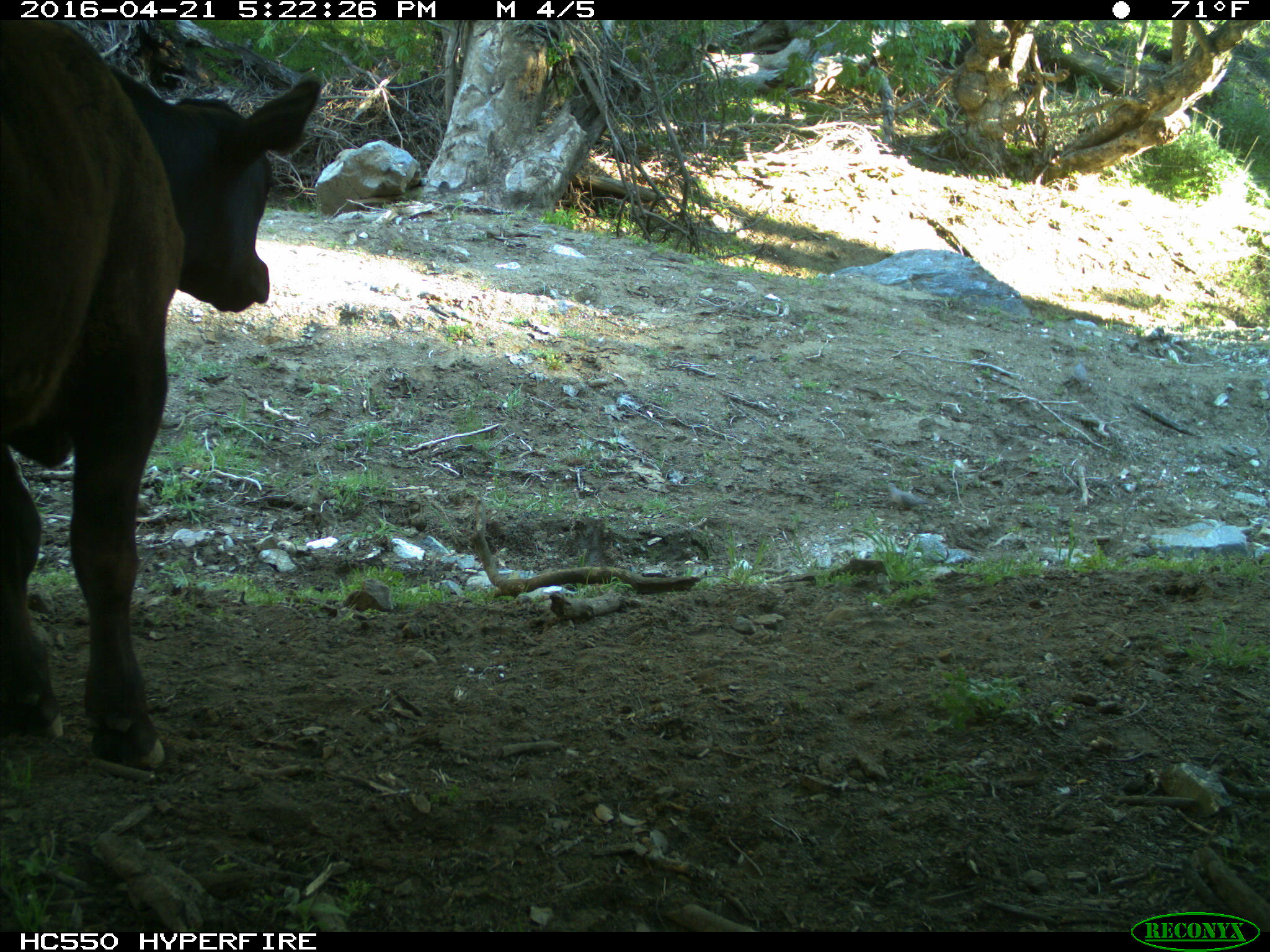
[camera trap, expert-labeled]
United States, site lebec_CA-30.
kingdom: Animalia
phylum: Chordata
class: Mammalia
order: Artiodactyla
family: Bovidae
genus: Bos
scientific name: Bos taurus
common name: domestic cow